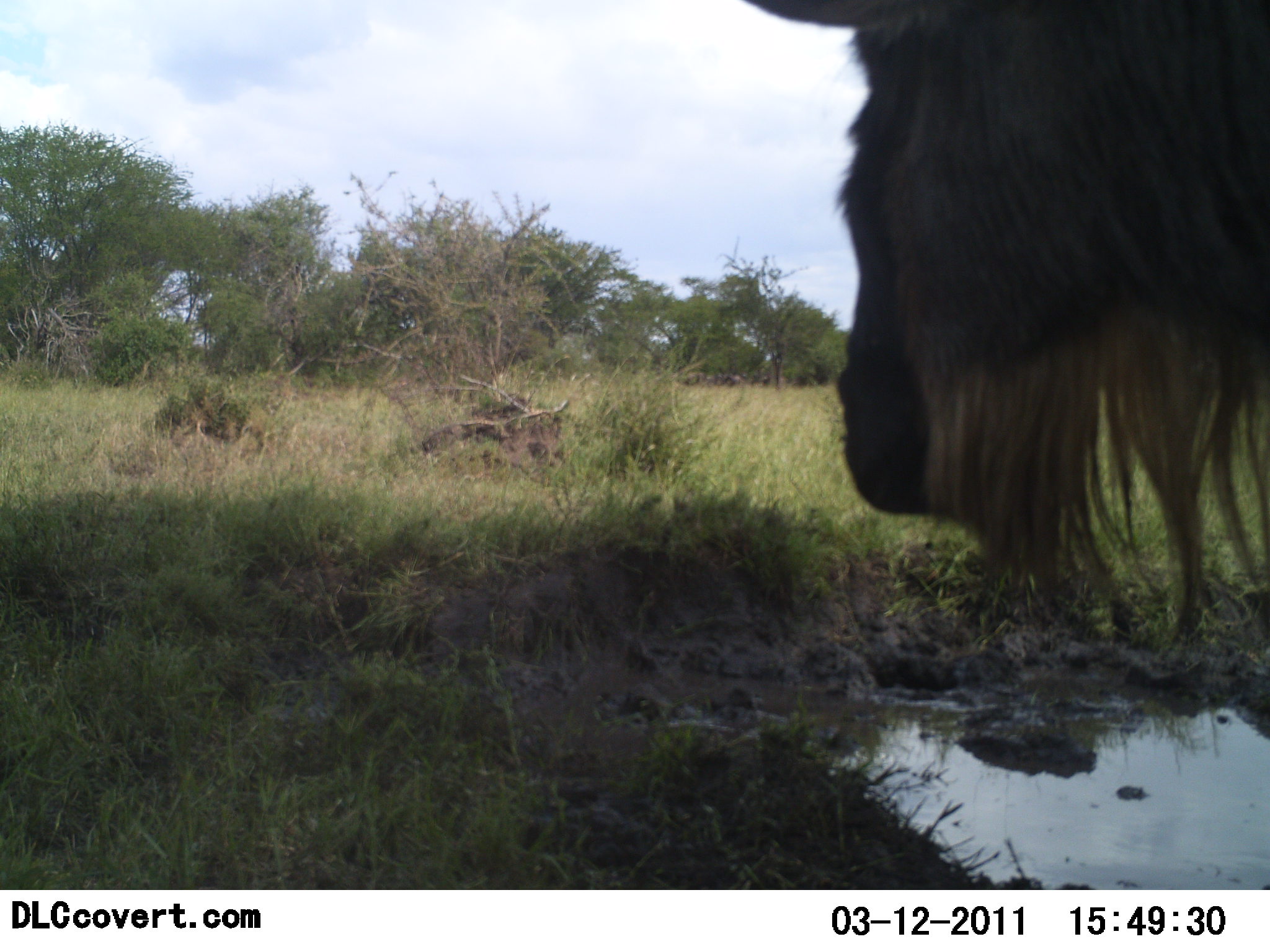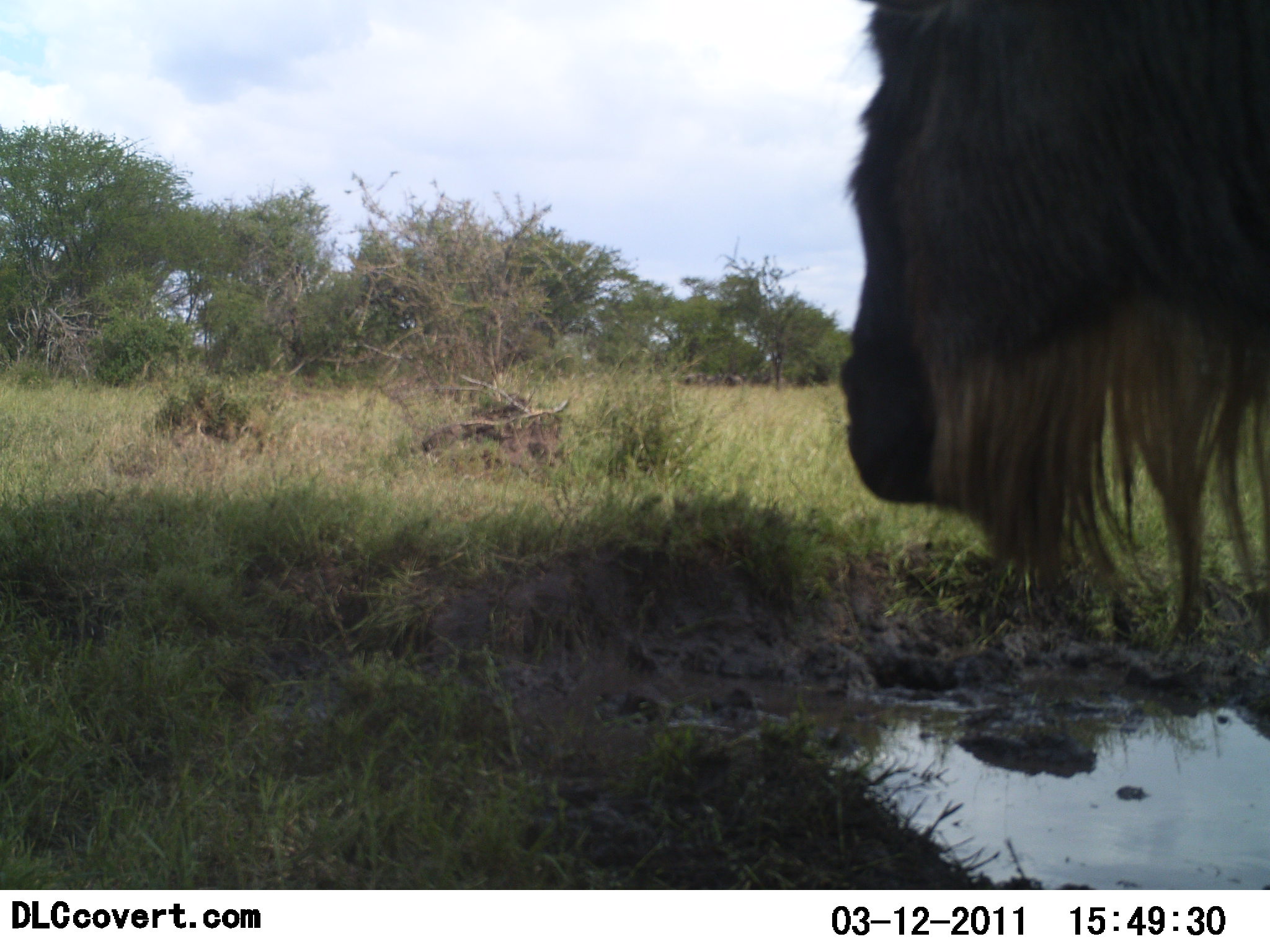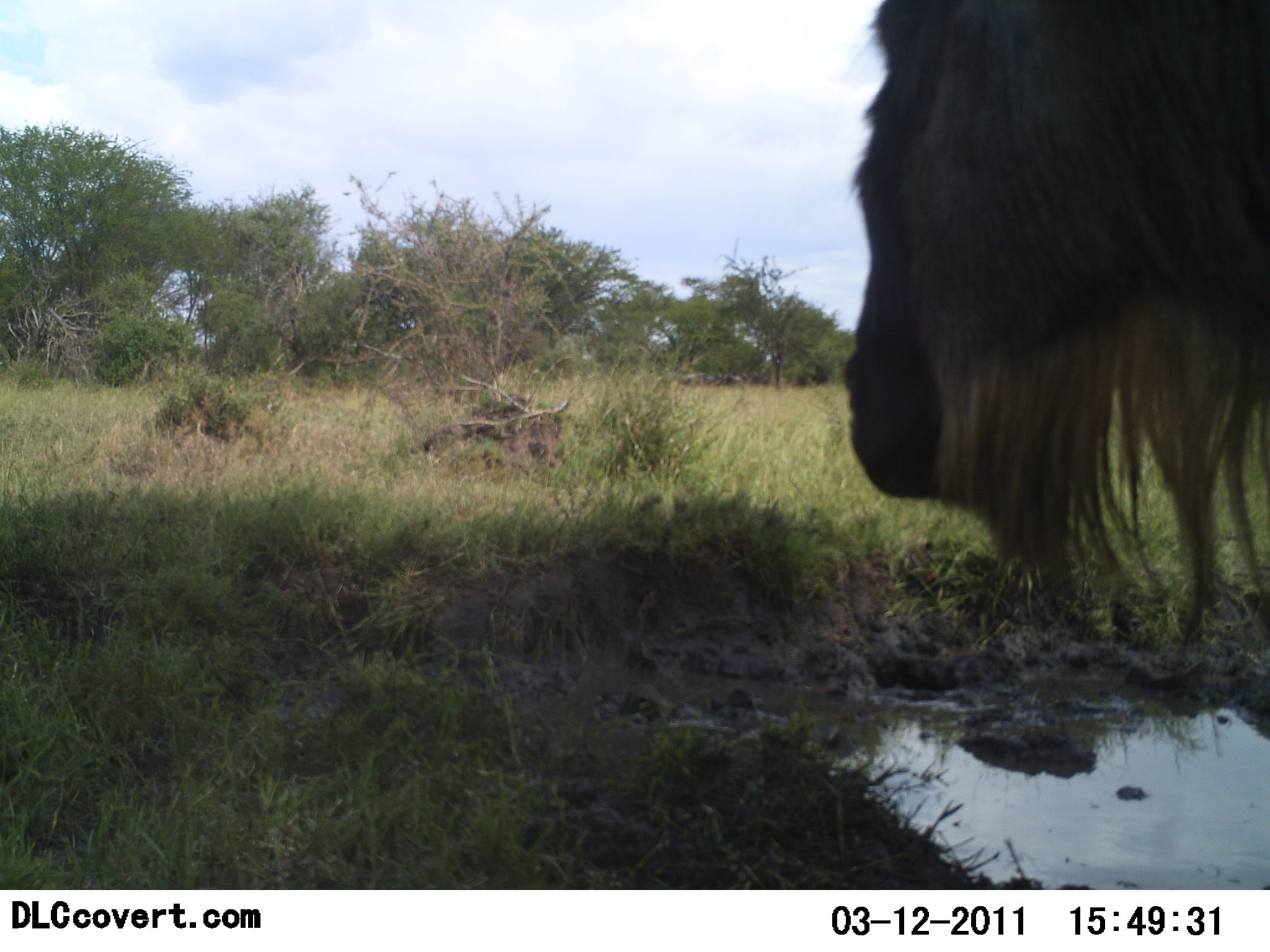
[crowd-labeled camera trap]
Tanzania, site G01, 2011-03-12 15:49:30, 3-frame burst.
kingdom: Animalia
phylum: Chordata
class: Mammalia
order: Artiodactyla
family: Bovidae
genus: Connochaetes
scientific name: Connochaetes taurinus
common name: blue wildebeest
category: wildebeest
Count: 1.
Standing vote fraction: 92%.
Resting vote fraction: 0%.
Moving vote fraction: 8%.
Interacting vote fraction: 0%.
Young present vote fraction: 0%.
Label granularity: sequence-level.